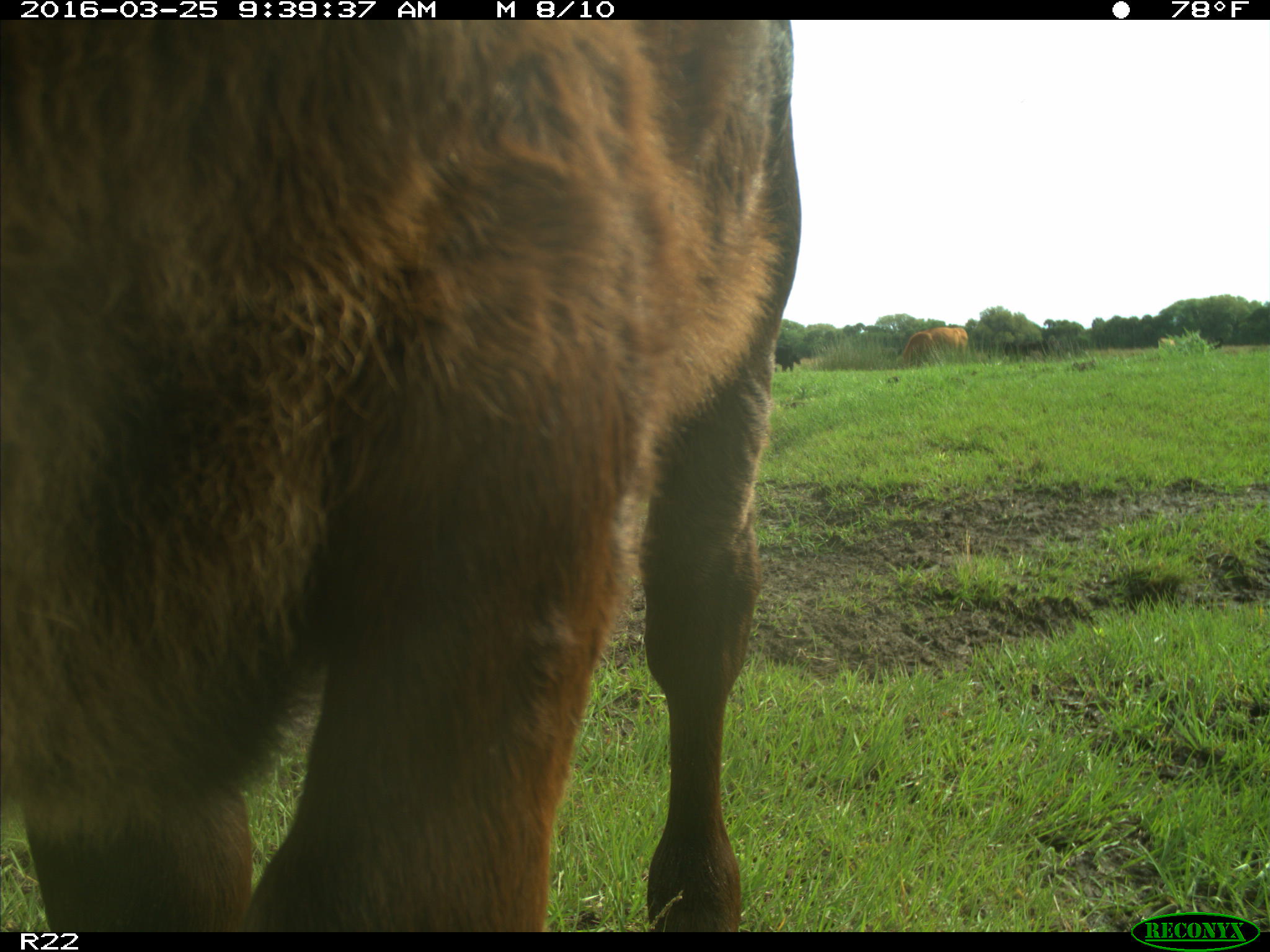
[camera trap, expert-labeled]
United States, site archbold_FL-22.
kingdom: Animalia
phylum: Chordata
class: Mammalia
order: Artiodactyla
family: Bovidae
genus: Bos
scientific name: Bos taurus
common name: domestic cow